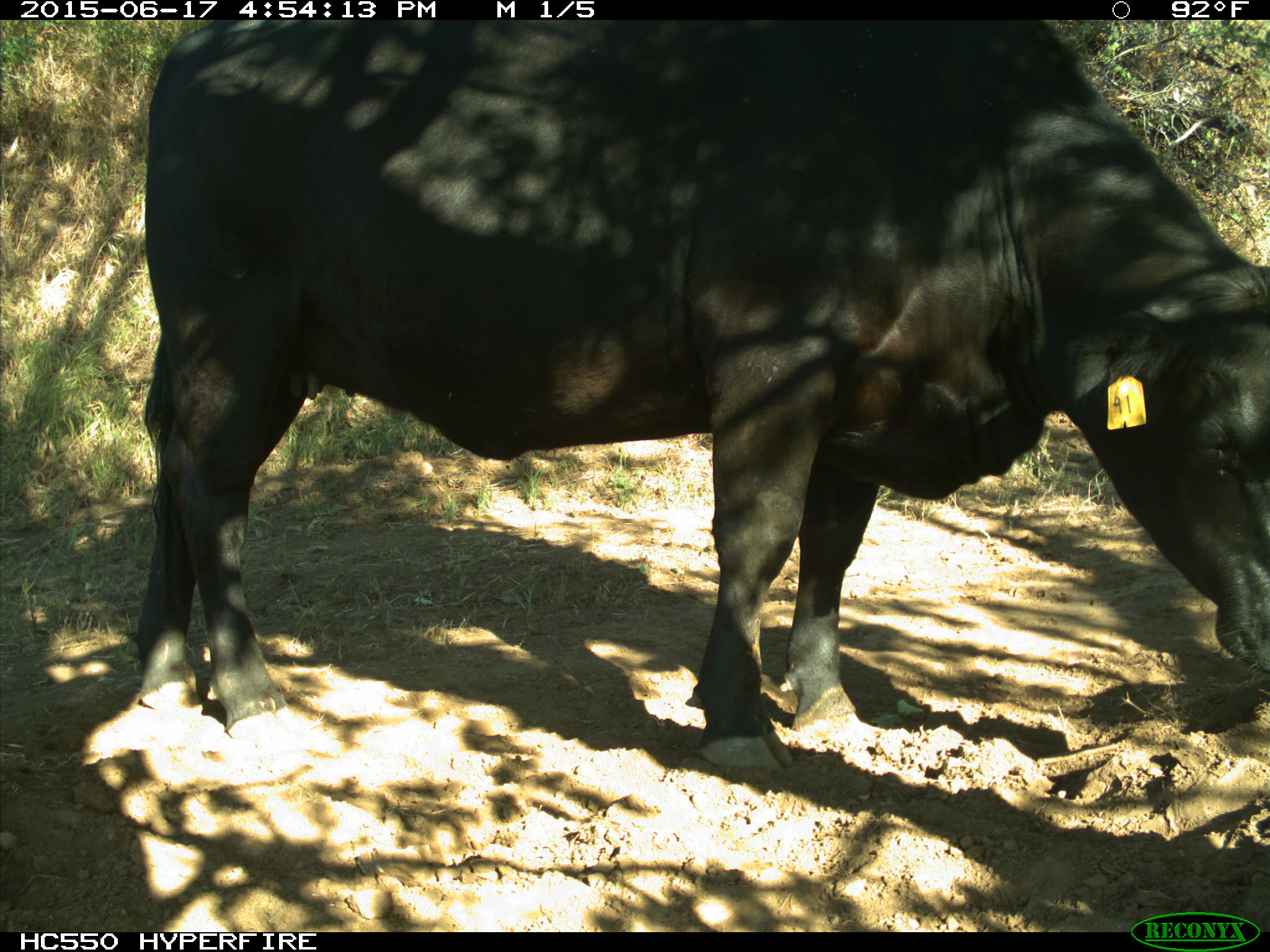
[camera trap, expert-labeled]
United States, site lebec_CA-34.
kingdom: Animalia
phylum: Chordata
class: Mammalia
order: Artiodactyla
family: Bovidae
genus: Bos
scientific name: Bos taurus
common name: domestic cow